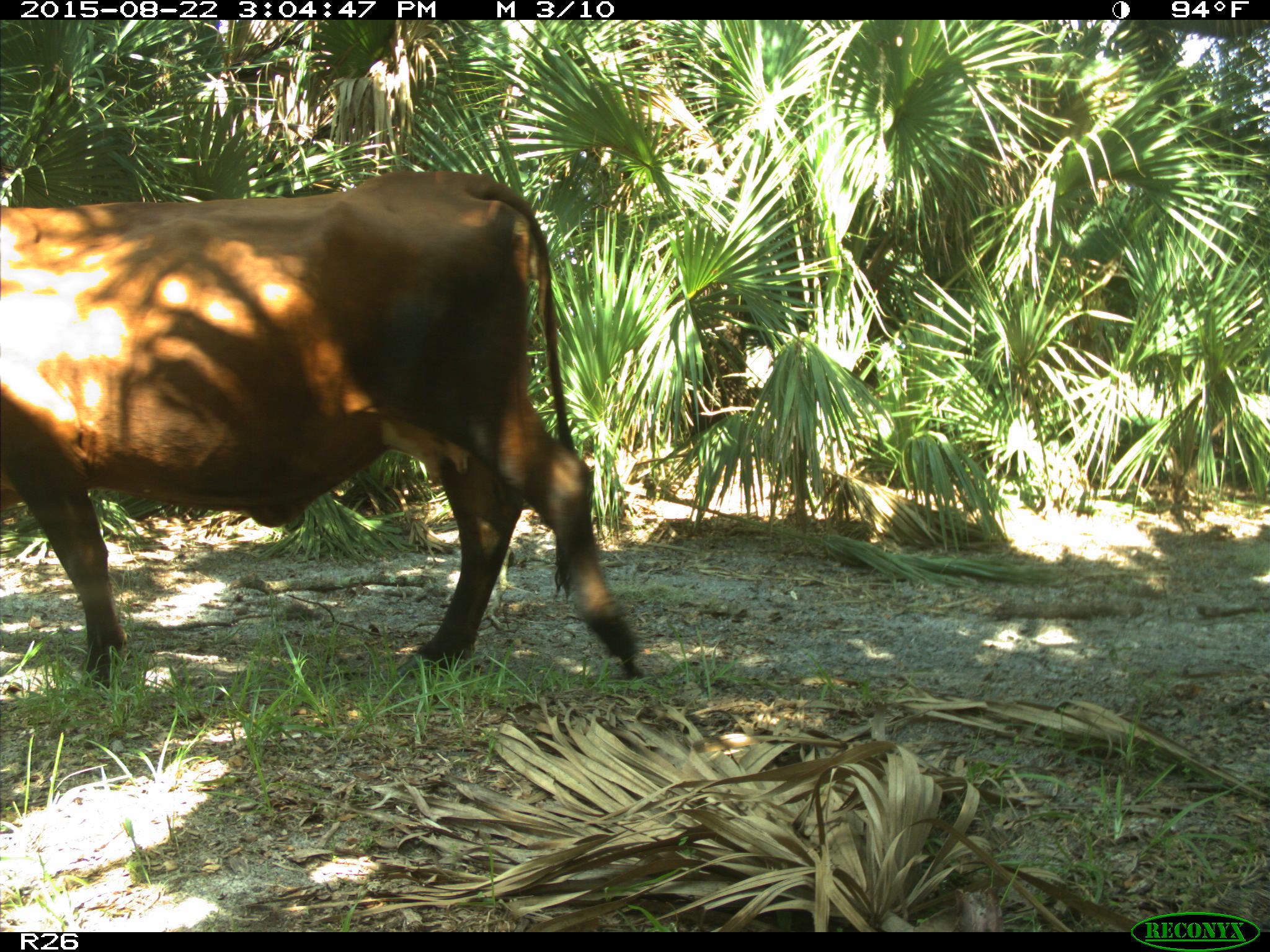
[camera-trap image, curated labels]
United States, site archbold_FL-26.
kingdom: Animalia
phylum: Chordata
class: Mammalia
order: Artiodactyla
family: Bovidae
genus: Bos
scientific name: Bos taurus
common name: domestic cow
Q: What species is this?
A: Bos taurus (domestic cow).